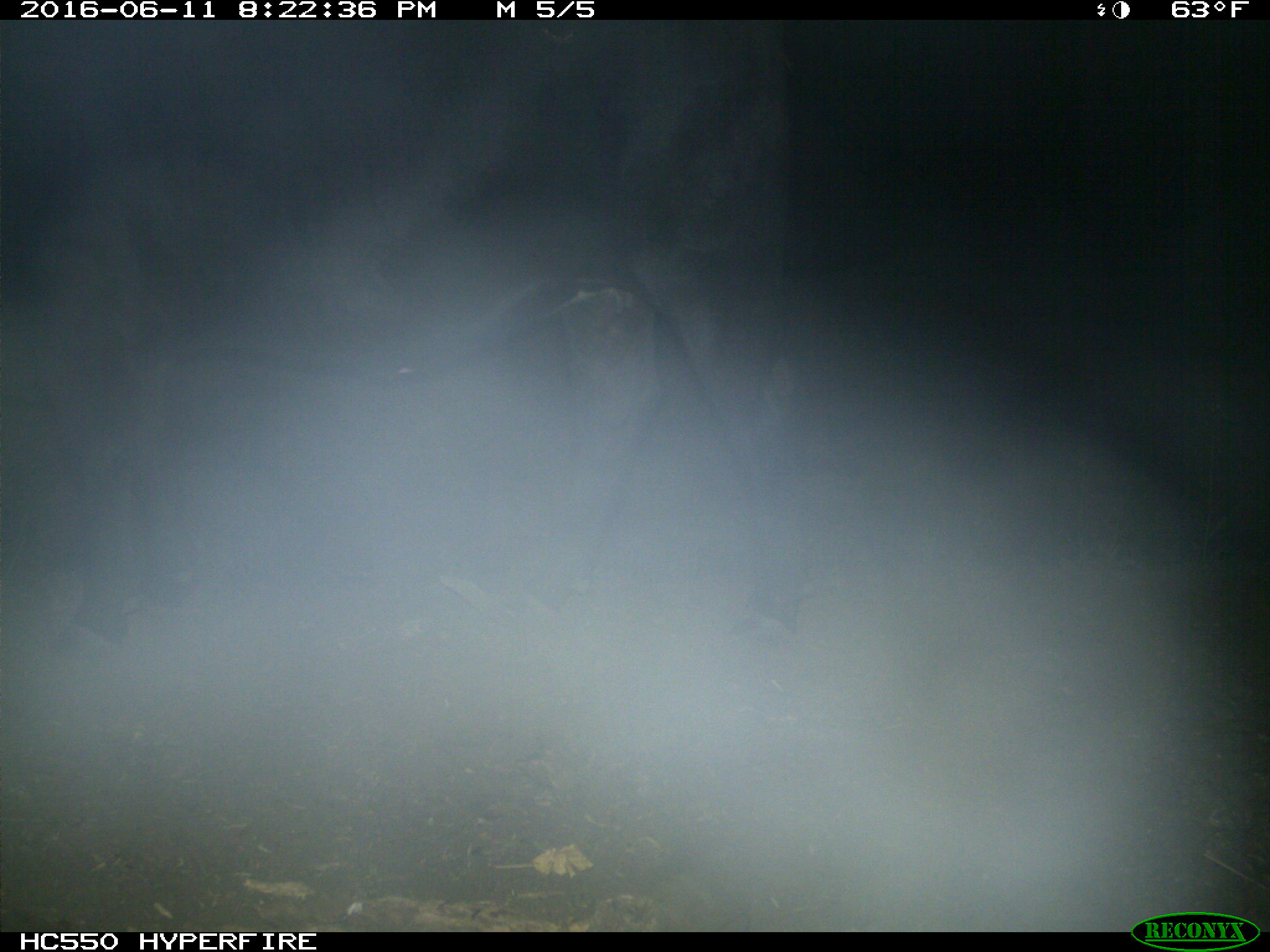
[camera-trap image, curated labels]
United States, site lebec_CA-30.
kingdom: Animalia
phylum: Chordata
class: Mammalia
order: Artiodactyla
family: Bovidae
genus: Bos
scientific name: Bos taurus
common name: domestic cow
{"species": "Bos taurus (domestic cow)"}